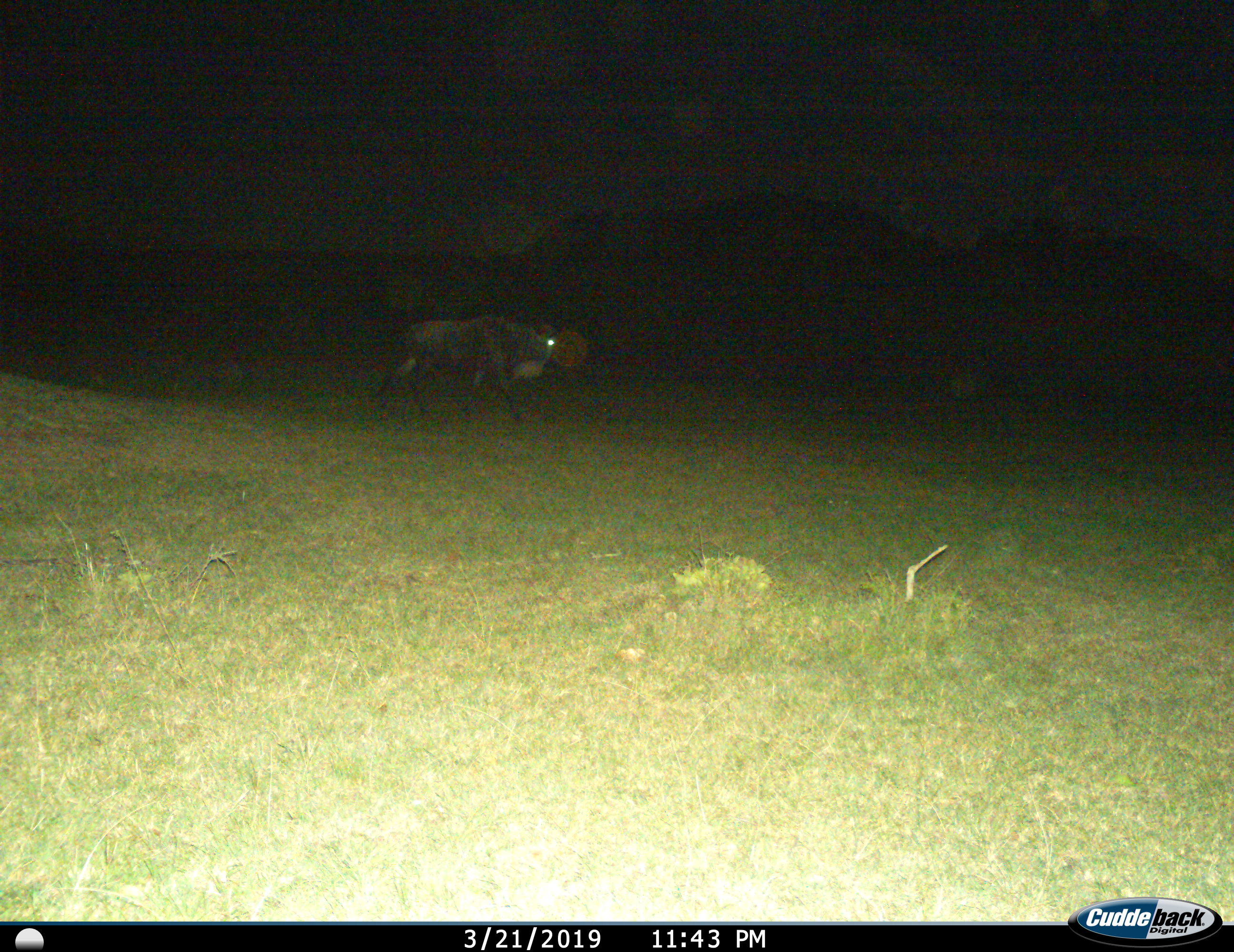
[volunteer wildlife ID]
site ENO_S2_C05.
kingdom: Animalia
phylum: Chordata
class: Mammalia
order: Artiodactyla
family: Bovidae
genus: Connochaetes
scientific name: Connochaetes taurinus taurinus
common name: blue wildebeest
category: wildebeestblue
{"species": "wildebeestblue (blue wildebeest) (Connochaetes taurinus taurinus)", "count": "1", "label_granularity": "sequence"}